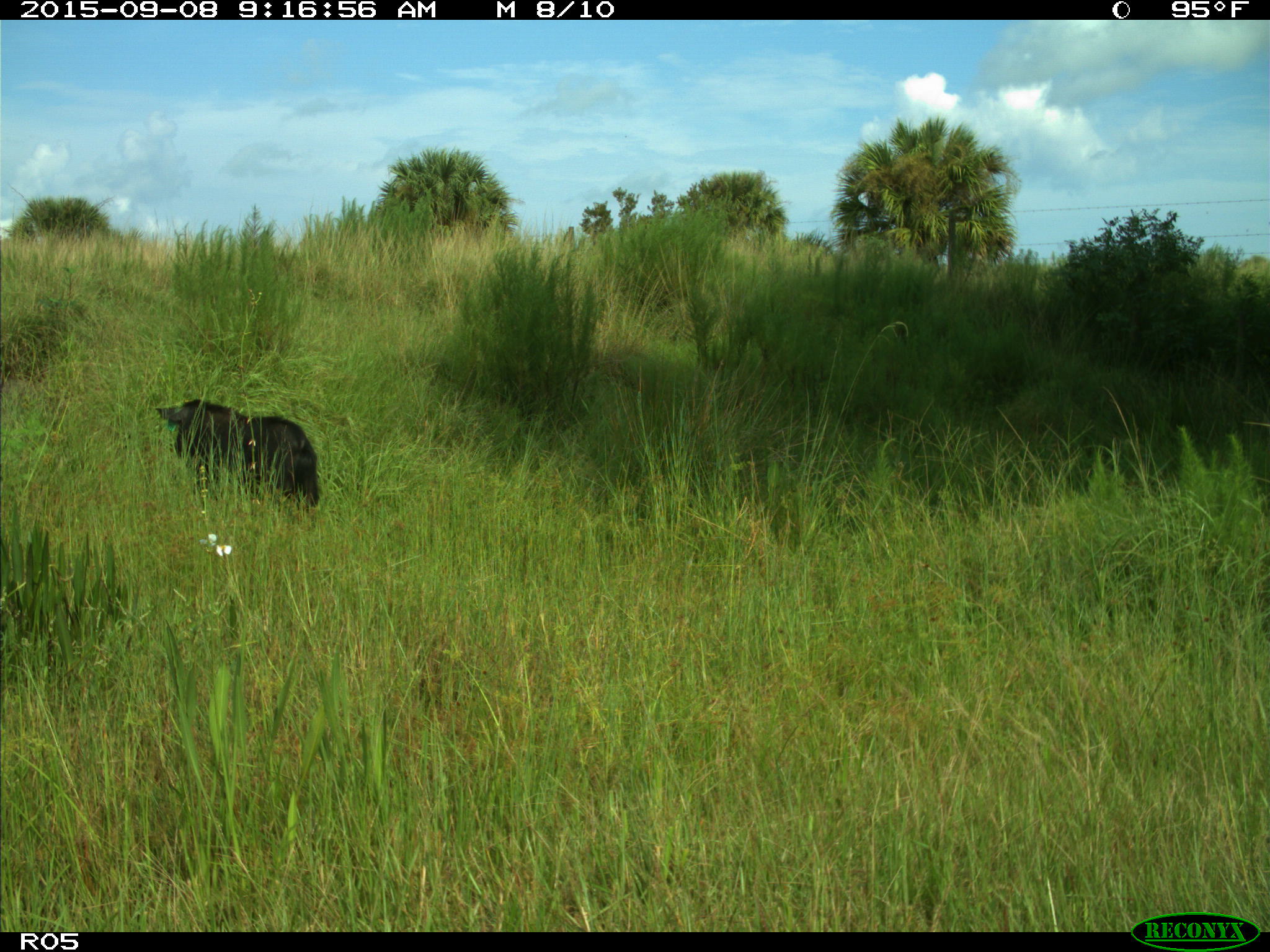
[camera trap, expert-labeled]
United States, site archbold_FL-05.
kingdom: Animalia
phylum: Chordata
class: Mammalia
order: Artiodactyla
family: Suidae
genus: Sus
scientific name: Sus scrofa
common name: wild boar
Sus scrofa (wild boar).